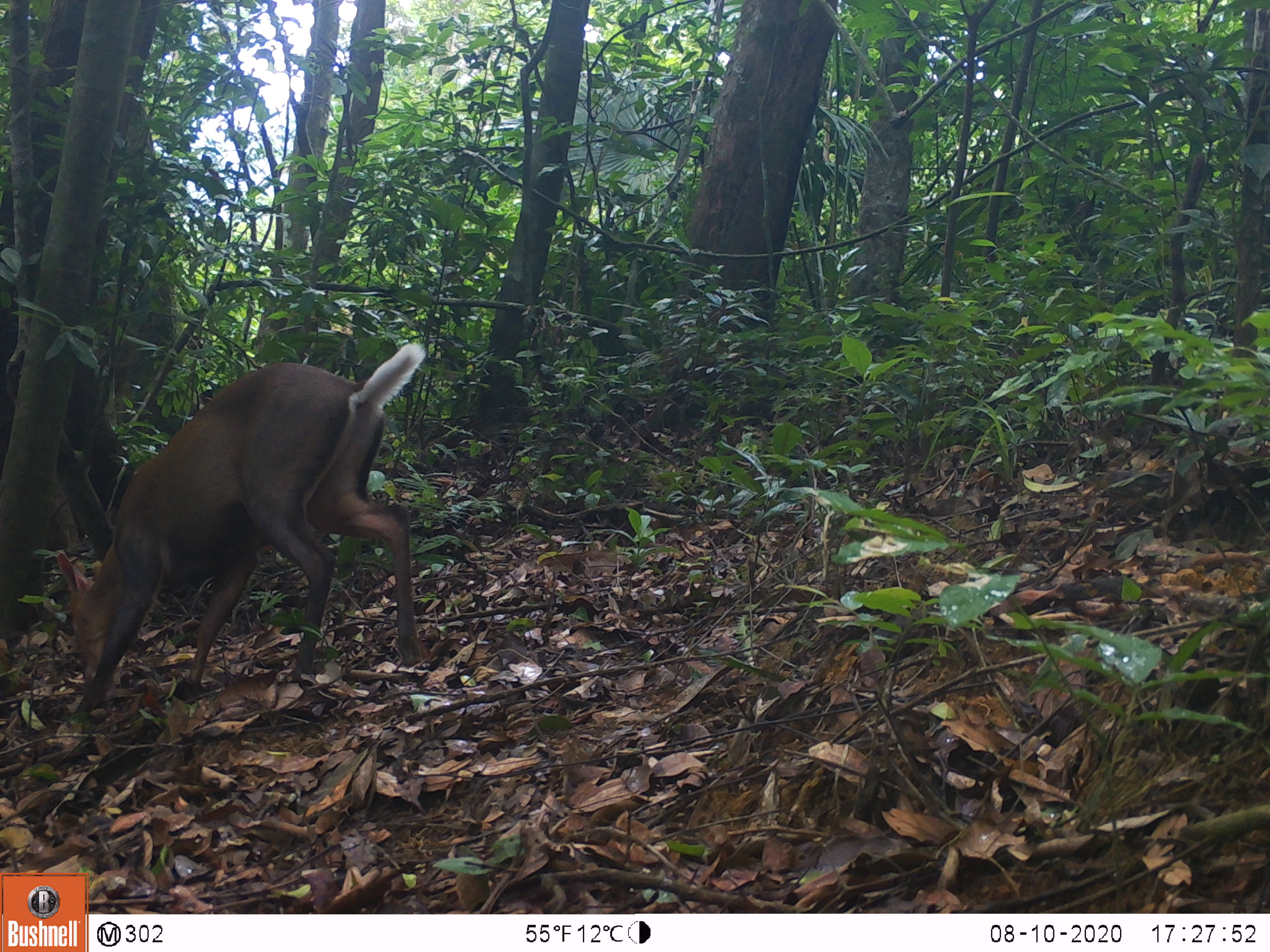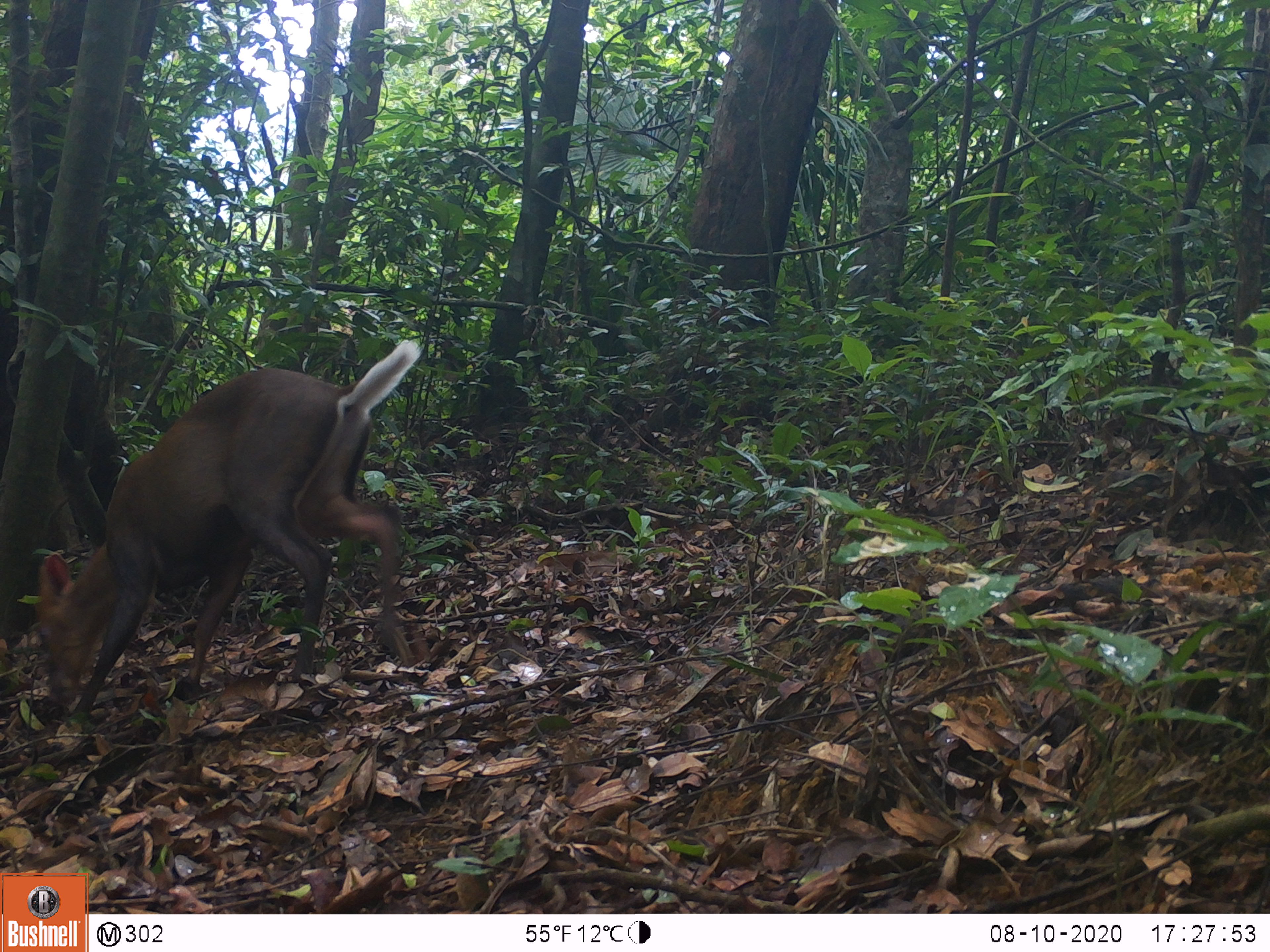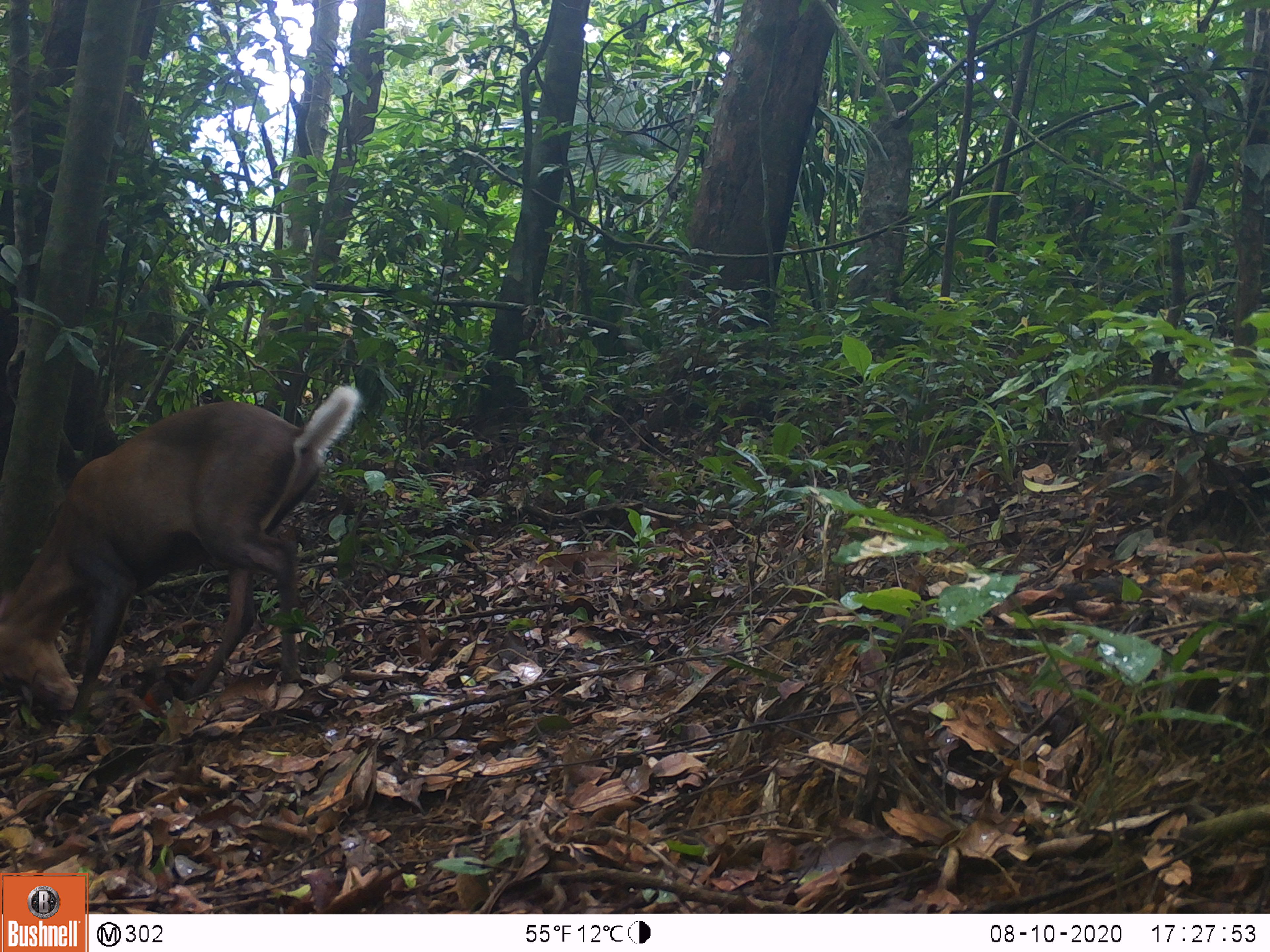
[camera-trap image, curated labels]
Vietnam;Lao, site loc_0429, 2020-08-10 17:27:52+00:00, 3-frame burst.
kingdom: Animalia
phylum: Chordata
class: Mammalia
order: Artiodactyla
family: Cervidae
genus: Muntiacus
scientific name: Muntiacus rooseveltorum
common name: roosevelt's muntjac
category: roosevelts muntjac group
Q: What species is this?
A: Roosevelts muntjac group (roosevelt's muntjac) (Muntiacus rooseveltorum).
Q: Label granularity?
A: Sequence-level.